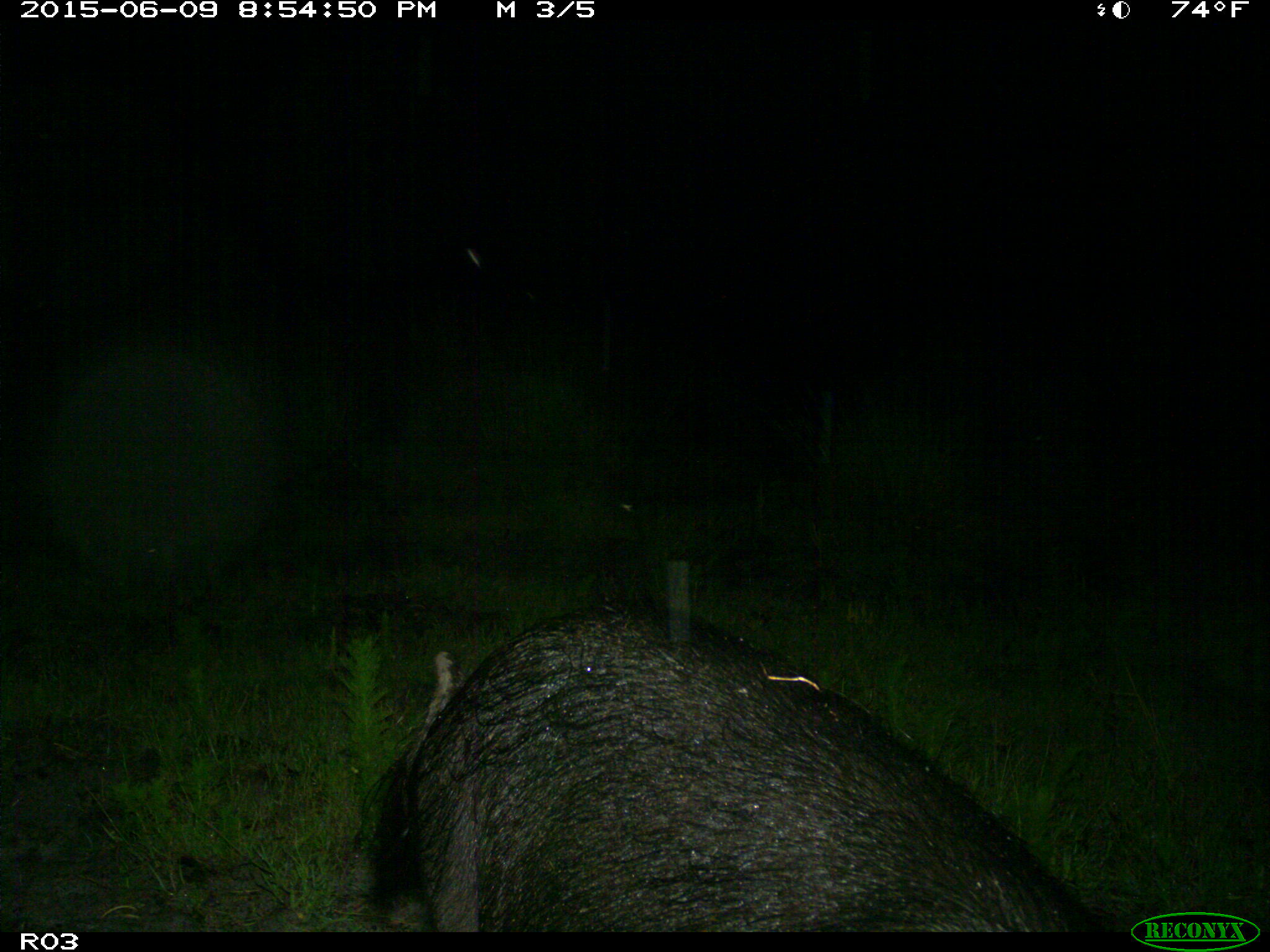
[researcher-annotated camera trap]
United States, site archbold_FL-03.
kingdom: Animalia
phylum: Chordata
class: Mammalia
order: Artiodactyla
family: Suidae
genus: Sus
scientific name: Sus scrofa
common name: wild boar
Sus scrofa (wild boar).